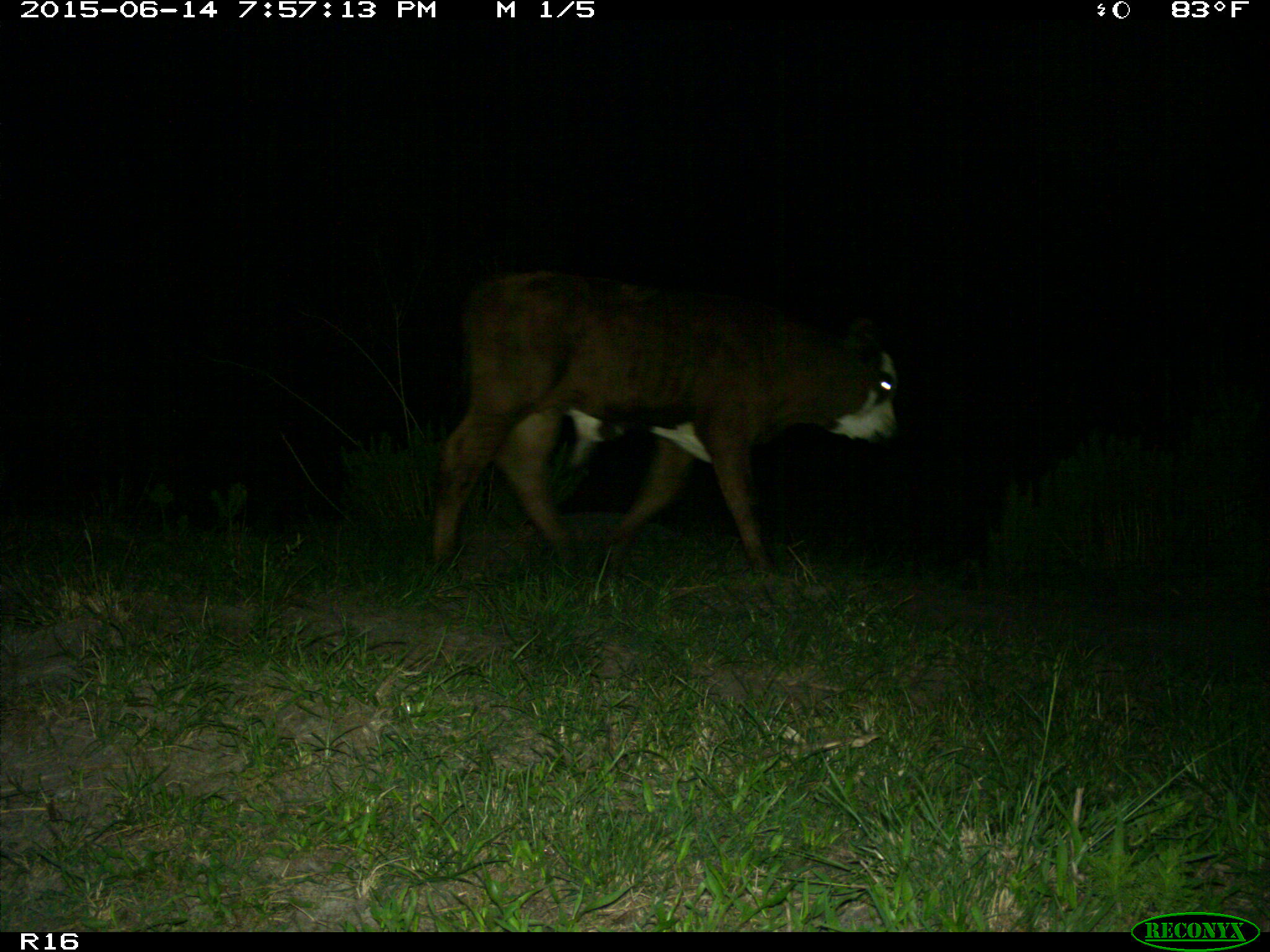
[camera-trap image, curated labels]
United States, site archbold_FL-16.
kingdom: Animalia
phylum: Chordata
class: Mammalia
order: Artiodactyla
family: Bovidae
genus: Bos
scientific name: Bos taurus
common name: domestic cow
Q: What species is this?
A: Bos taurus (domestic cow).